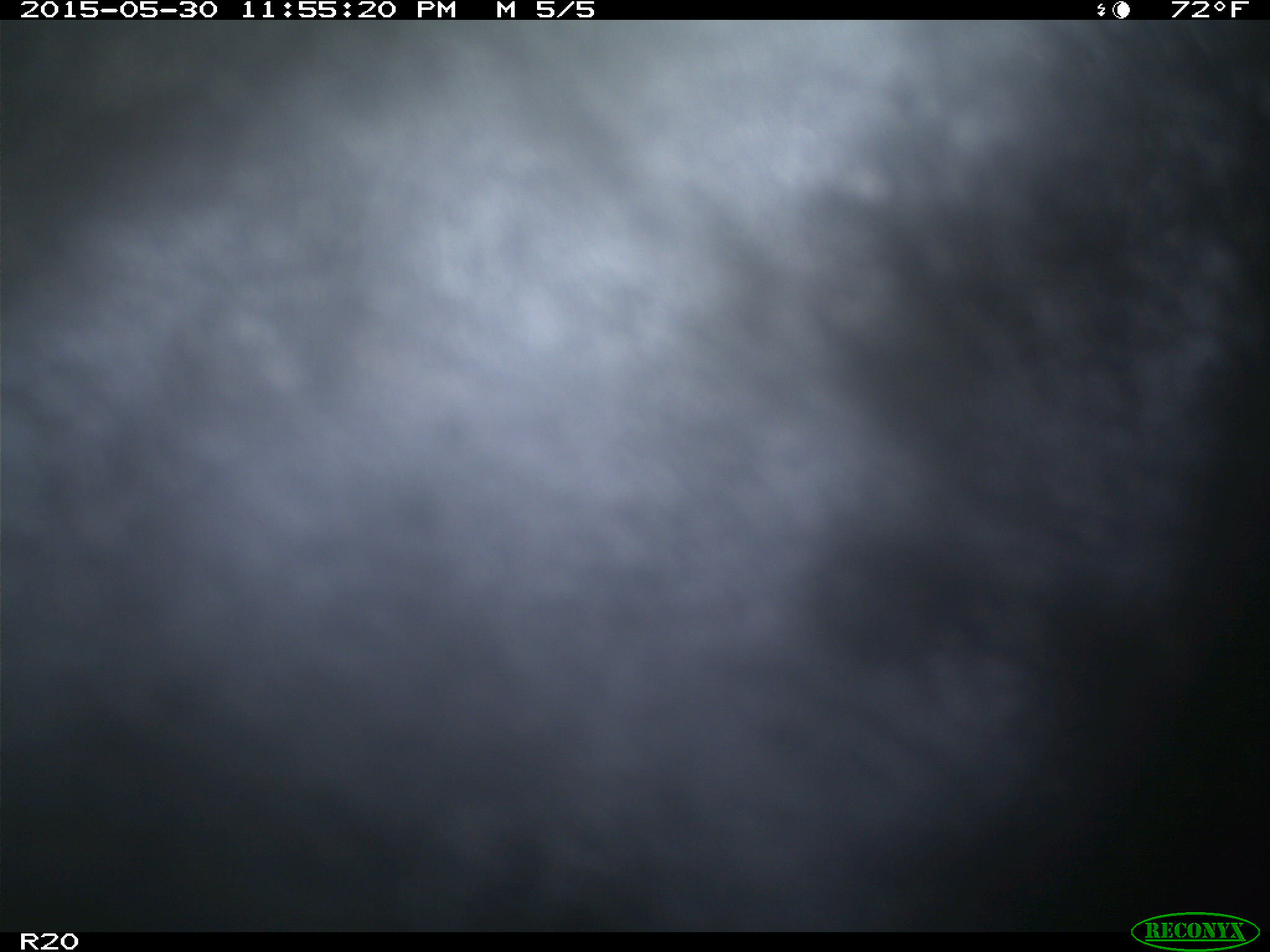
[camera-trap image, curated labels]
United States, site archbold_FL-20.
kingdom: Animalia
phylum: Chordata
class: Mammalia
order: Artiodactyla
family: Bovidae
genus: Bos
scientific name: Bos taurus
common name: domestic cow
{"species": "Bos taurus (domestic cow)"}